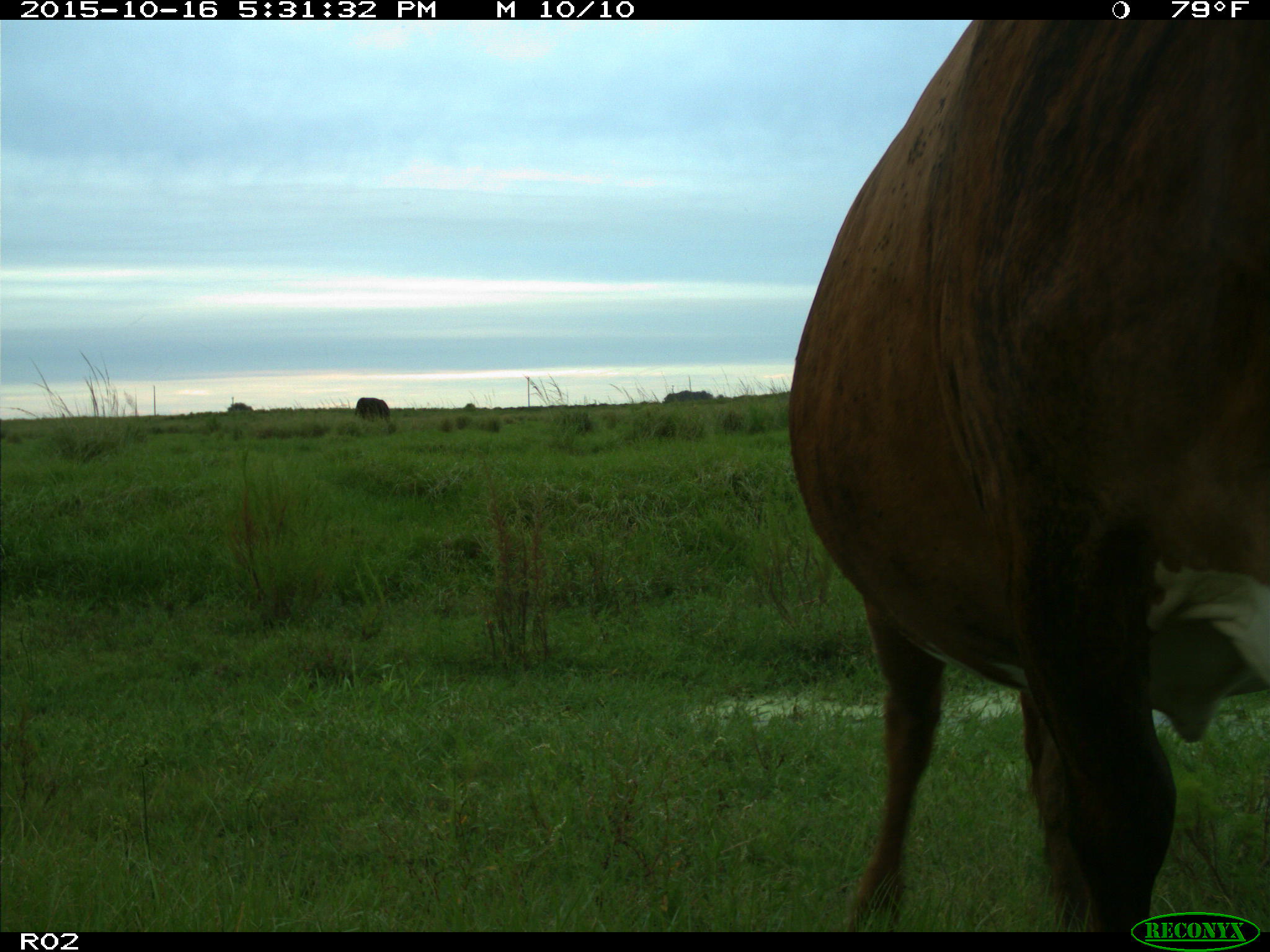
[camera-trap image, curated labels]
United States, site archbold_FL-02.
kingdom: Animalia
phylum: Chordata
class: Mammalia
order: Artiodactyla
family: Bovidae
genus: Bos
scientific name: Bos taurus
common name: domestic cow